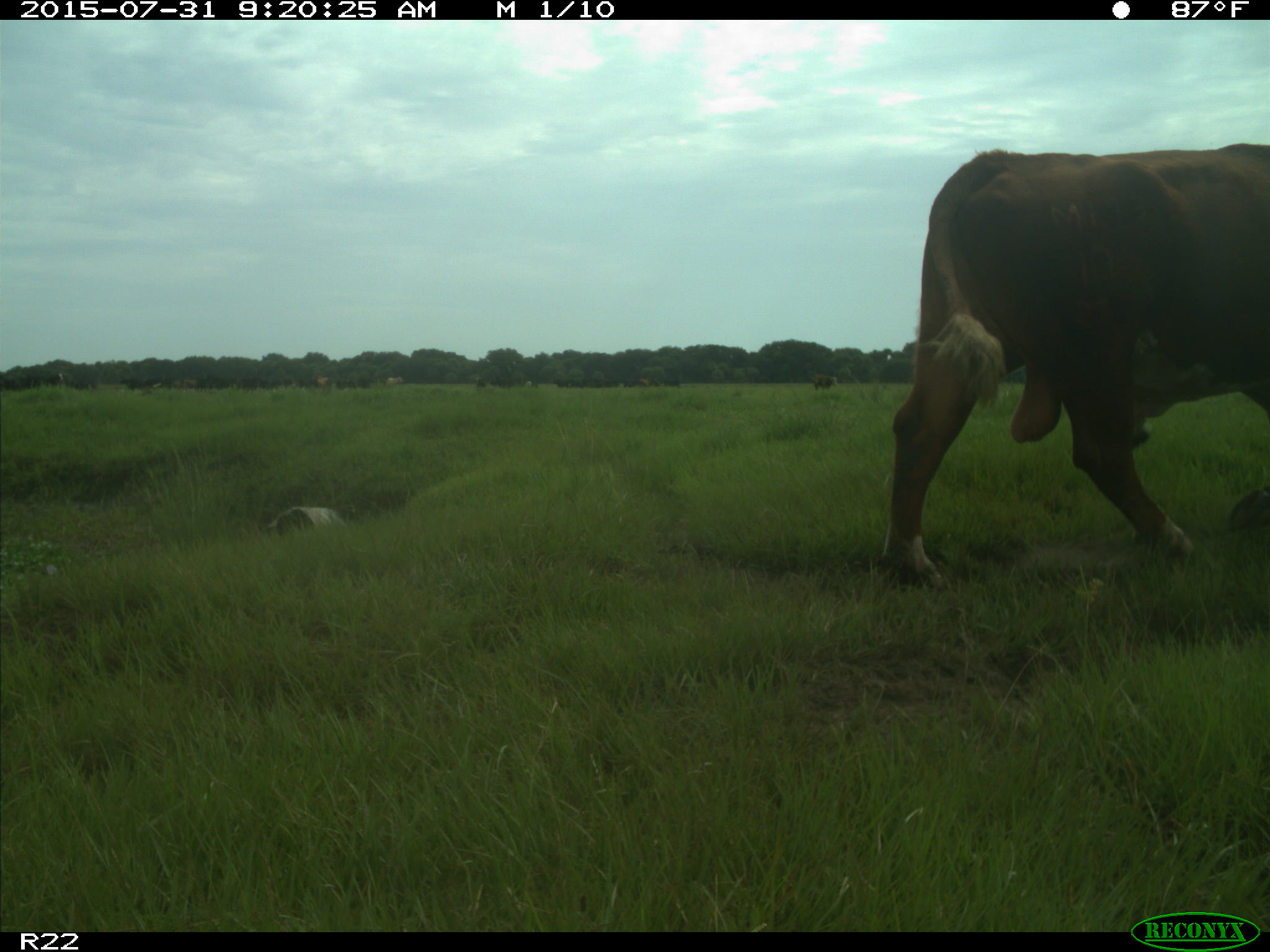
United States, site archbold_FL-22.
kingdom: Animalia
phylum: Chordata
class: Mammalia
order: Artiodactyla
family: Bovidae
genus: Bos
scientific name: Bos taurus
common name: domestic cow